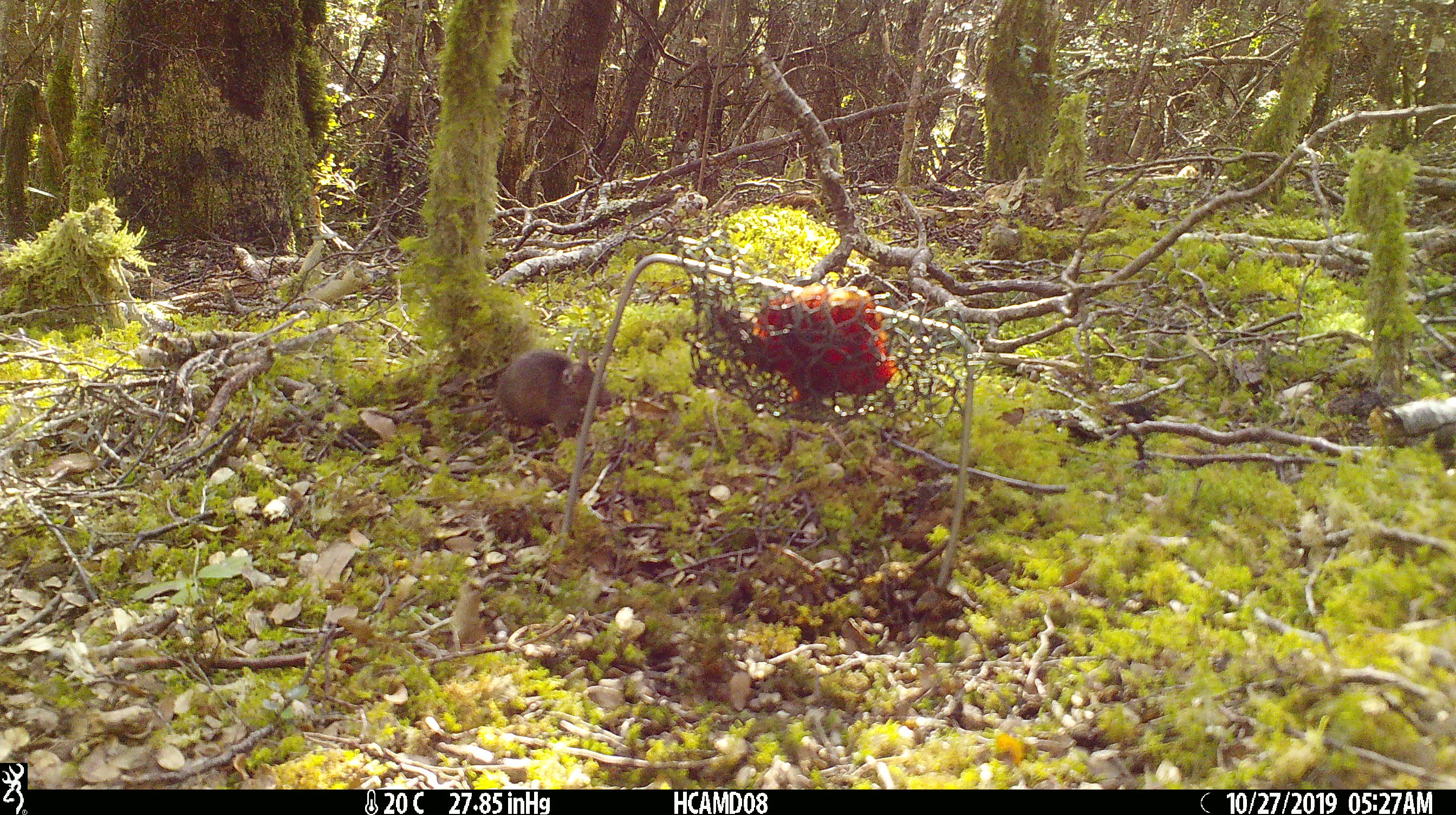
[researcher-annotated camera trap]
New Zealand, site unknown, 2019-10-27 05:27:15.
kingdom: Animalia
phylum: Chordata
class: Mammalia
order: Rodentia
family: Muridae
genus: Mus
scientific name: Mus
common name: mouse